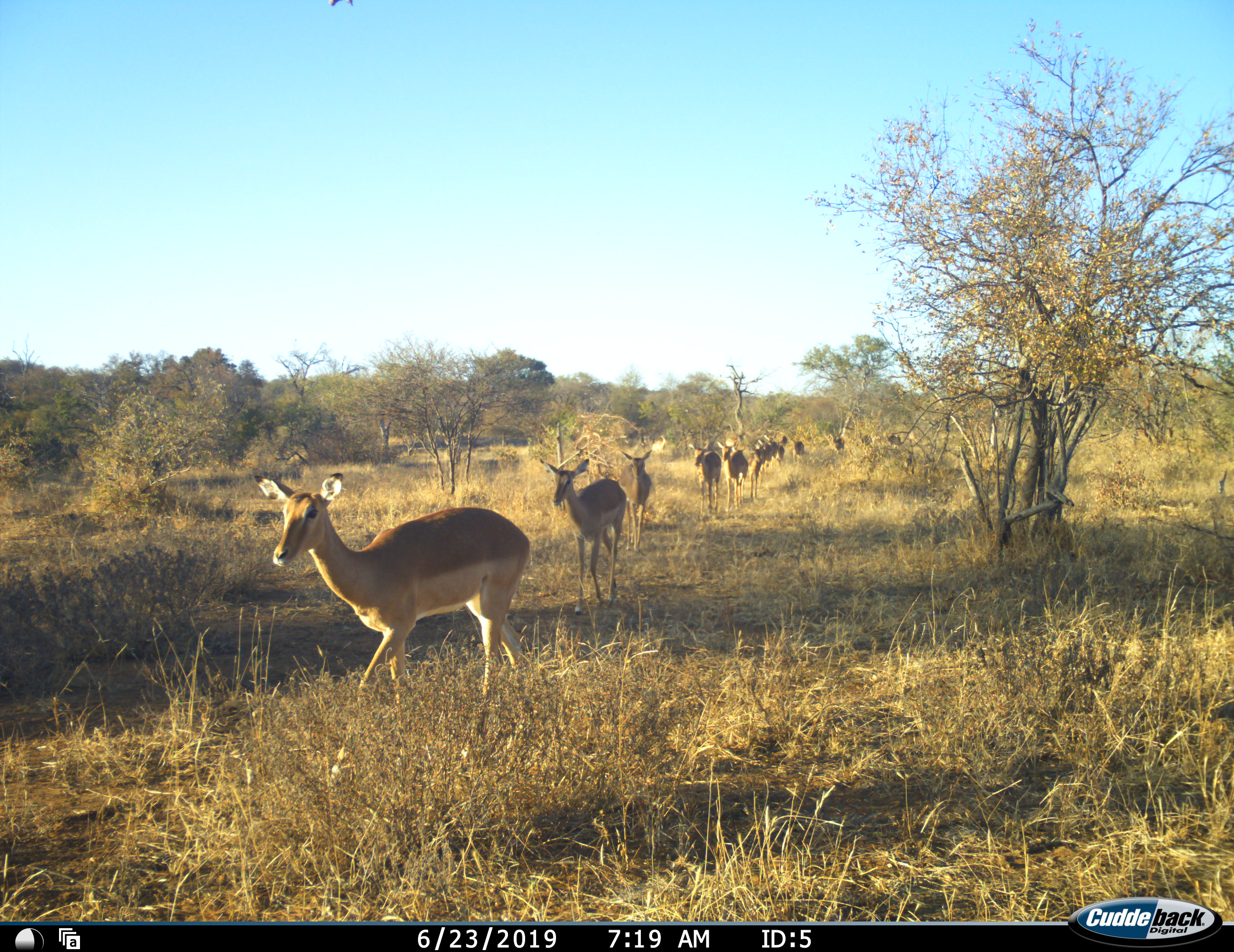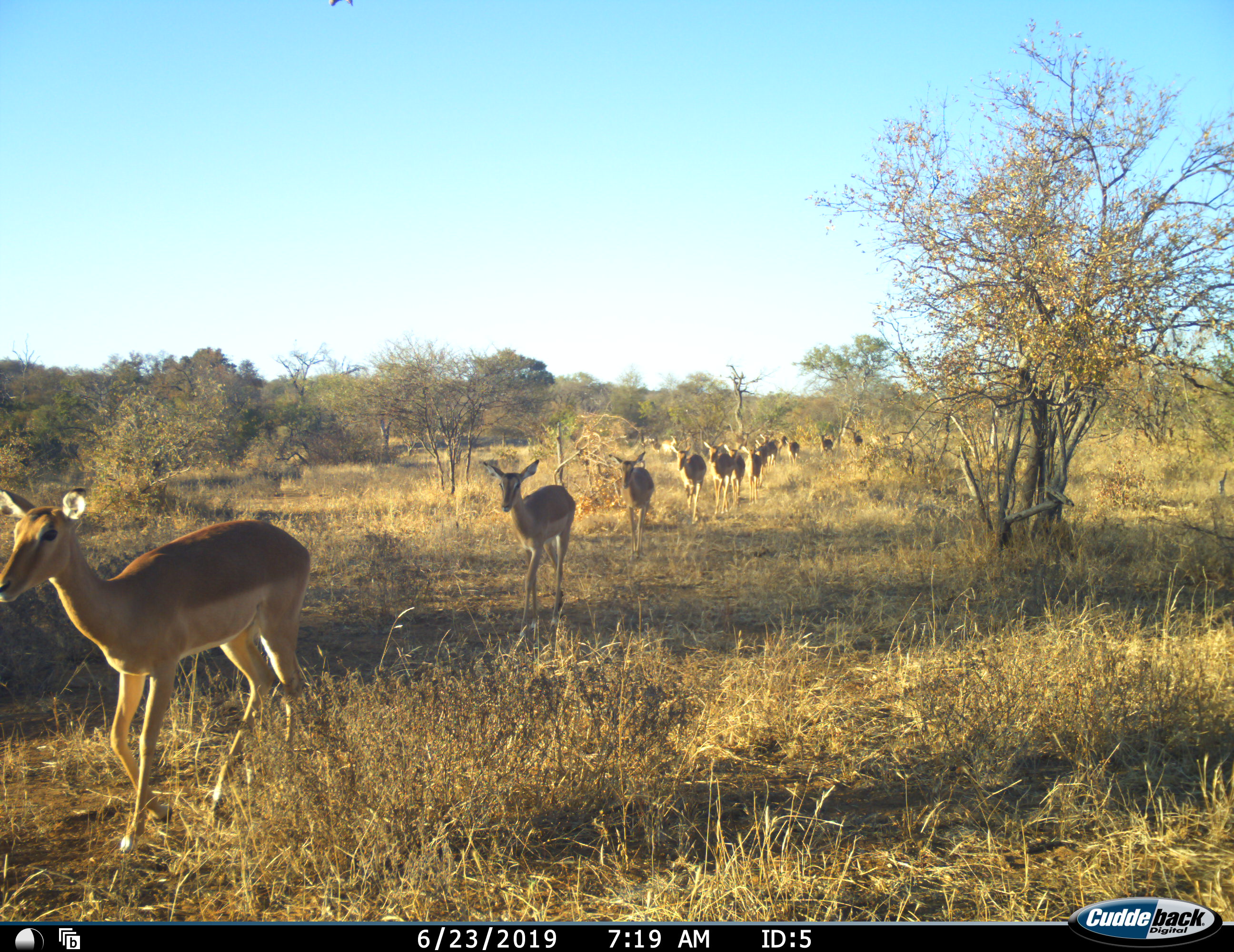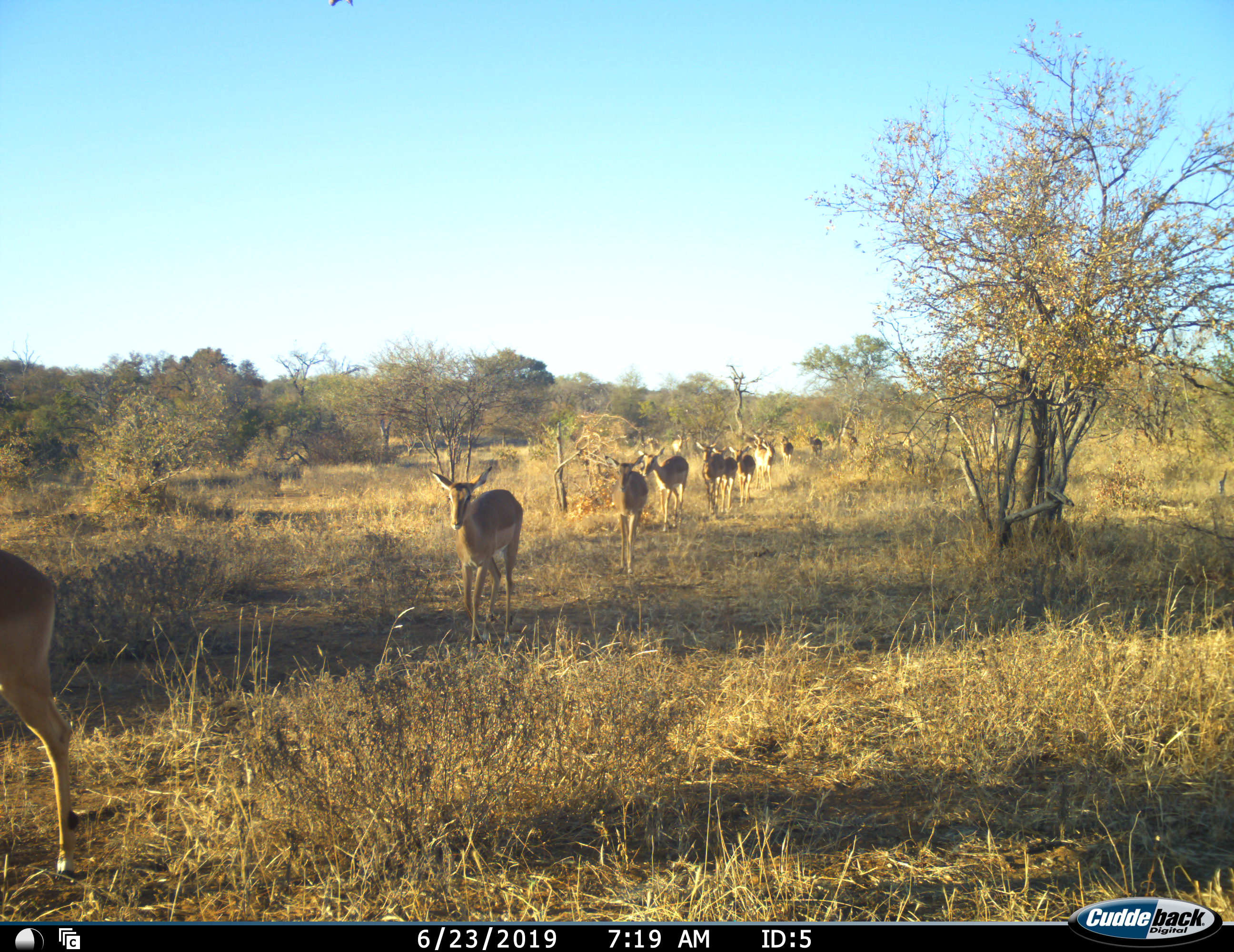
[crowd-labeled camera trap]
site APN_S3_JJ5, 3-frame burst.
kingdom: Animalia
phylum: Chordata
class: Mammalia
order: Artiodactyla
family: Bovidae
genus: Aepyceros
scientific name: Aepyceros melampus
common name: impala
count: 11-50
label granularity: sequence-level